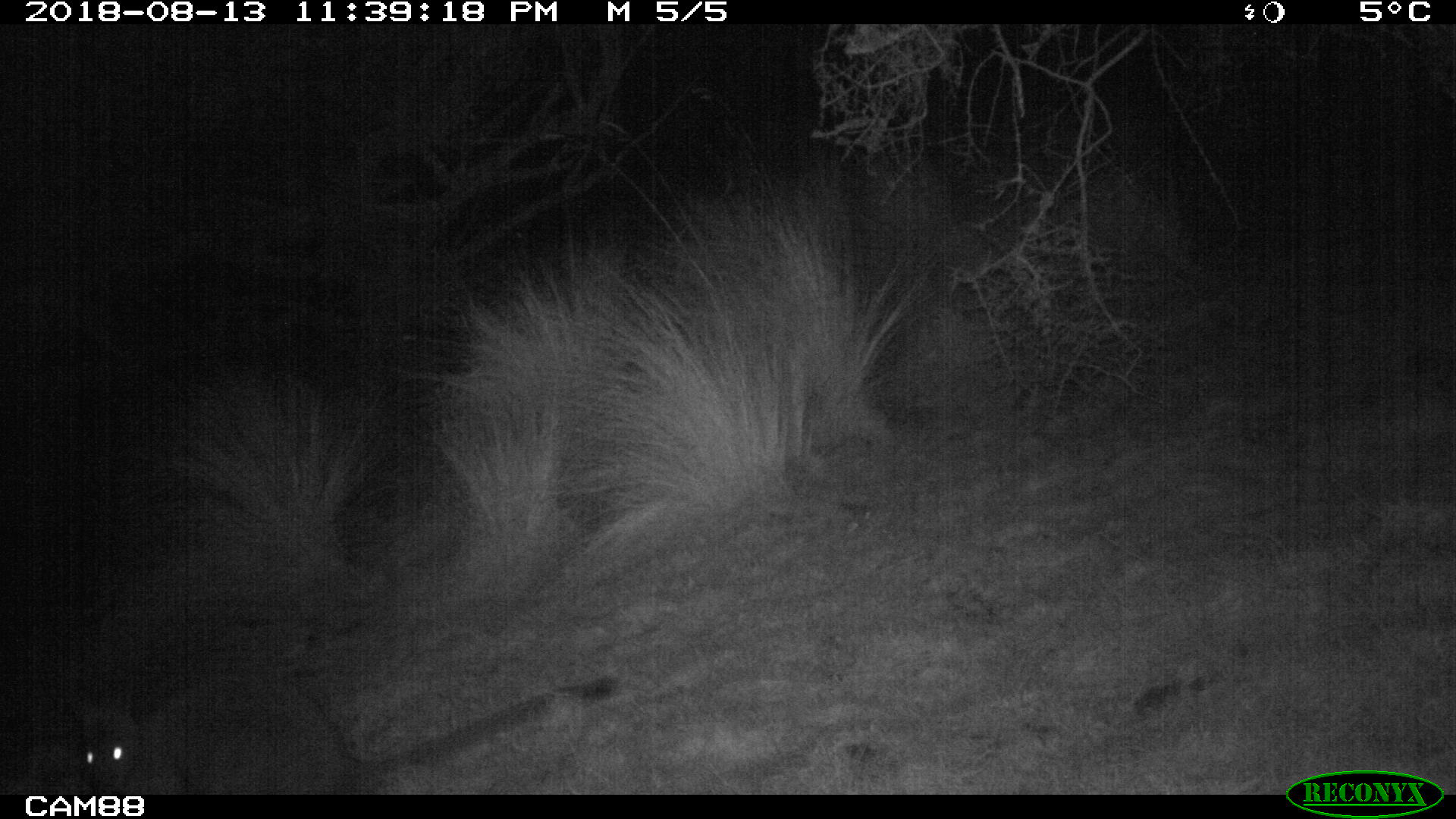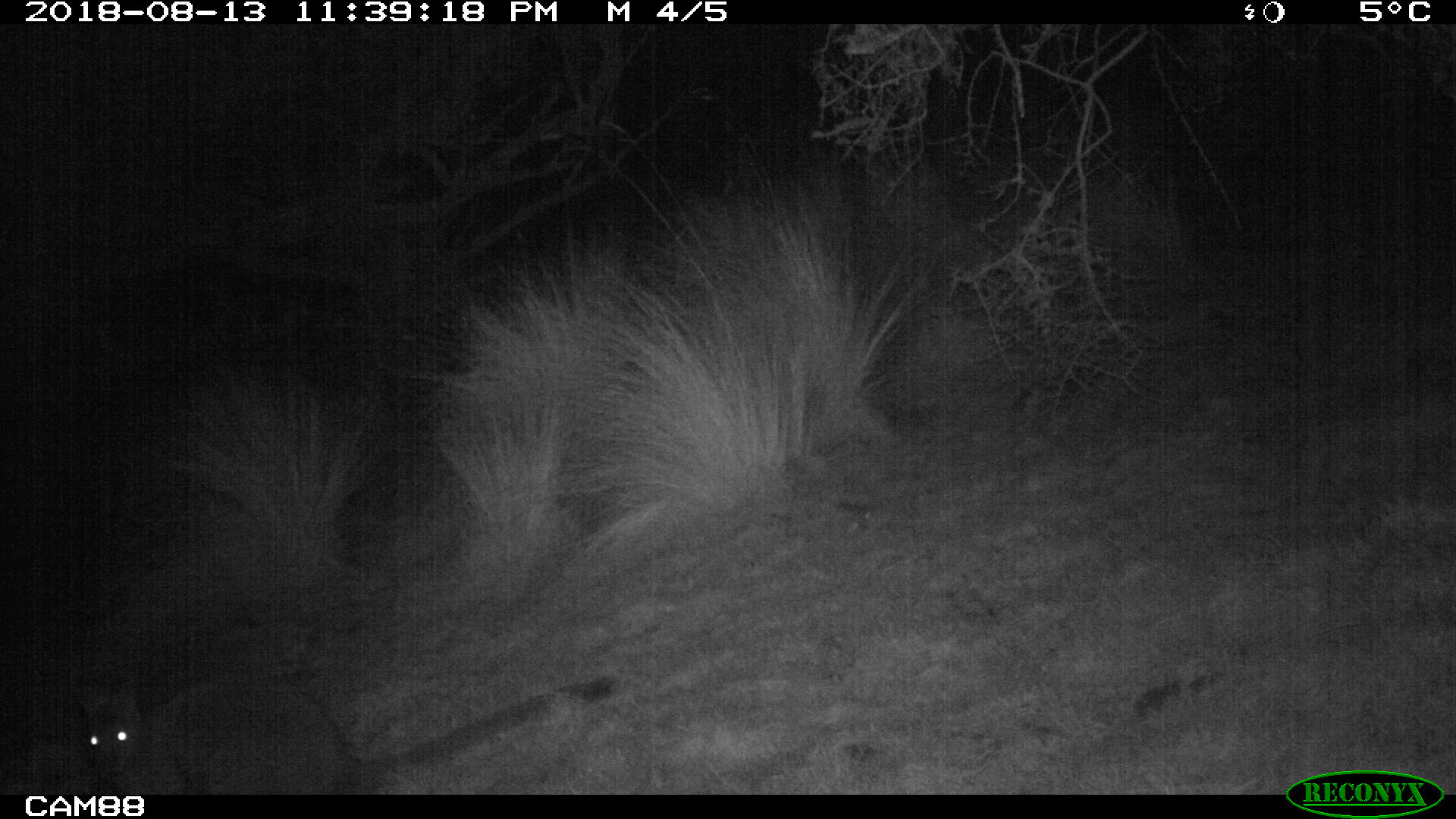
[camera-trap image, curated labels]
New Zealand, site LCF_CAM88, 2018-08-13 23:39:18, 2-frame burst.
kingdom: Animalia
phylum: Chordata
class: Mammalia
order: Diprotodontia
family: Macropodidae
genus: Notamacropus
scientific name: Notamacropus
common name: wallaby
Wallaby (Notamacropus).